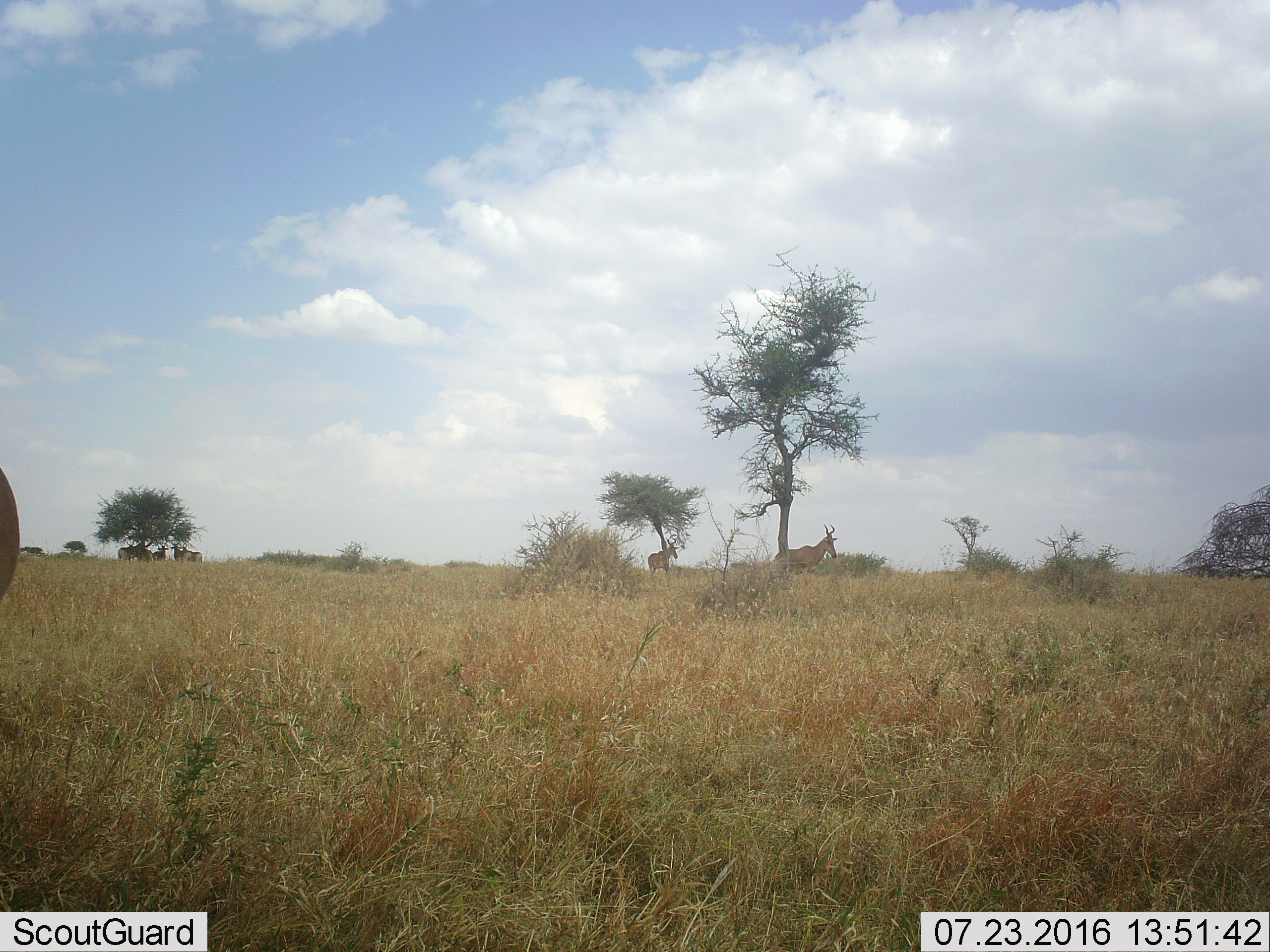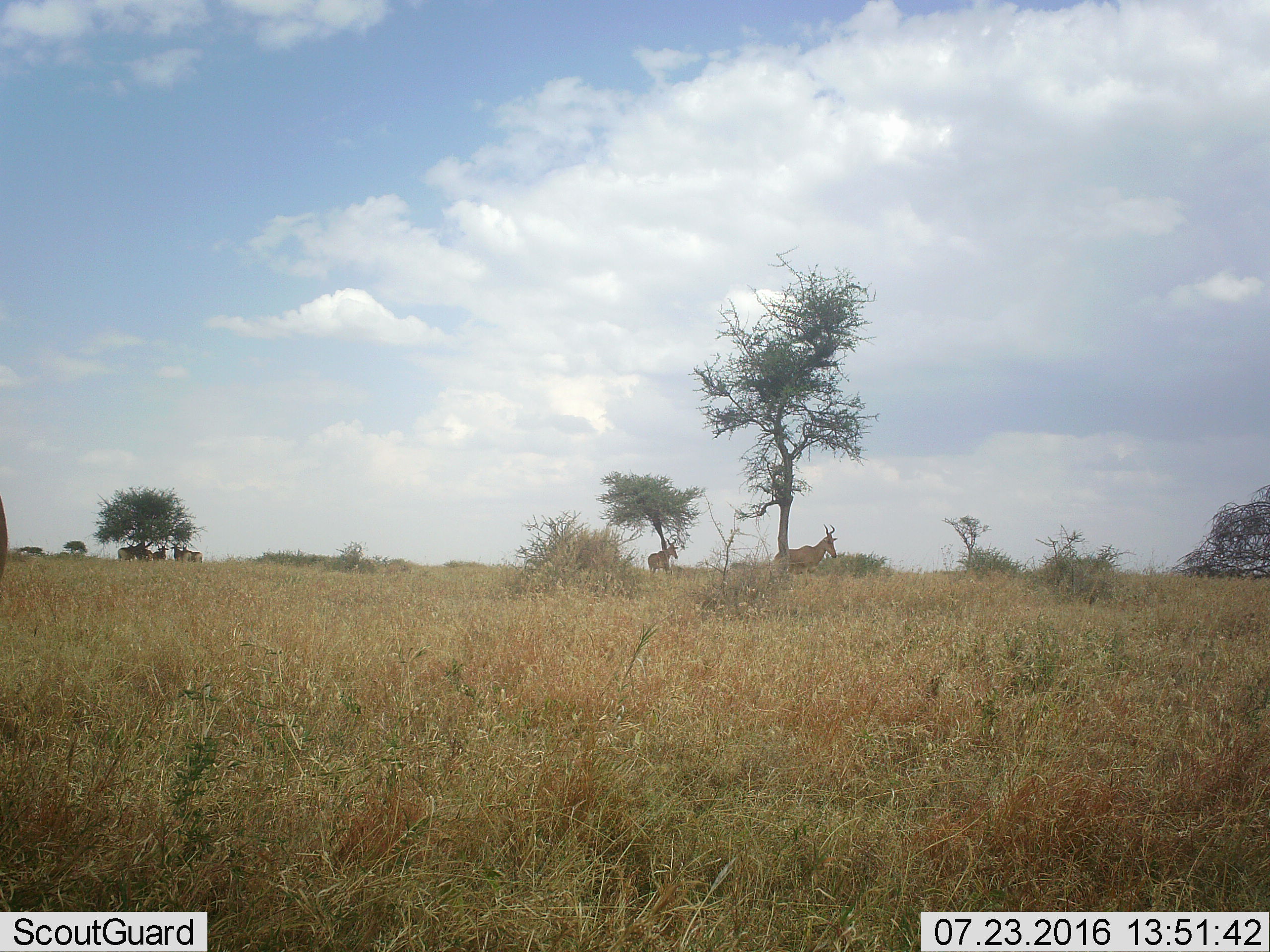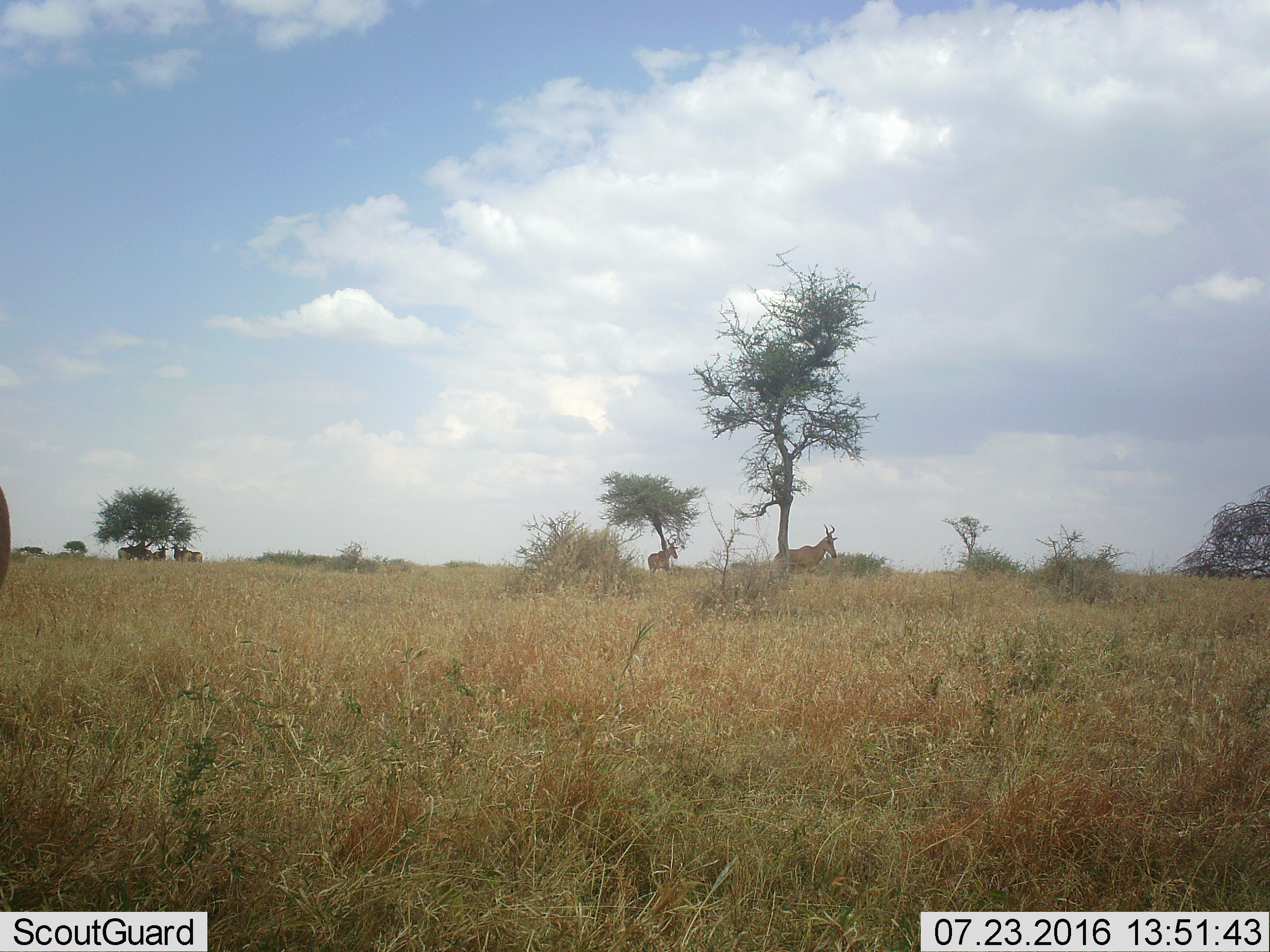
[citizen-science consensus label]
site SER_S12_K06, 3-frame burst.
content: unidentified animal